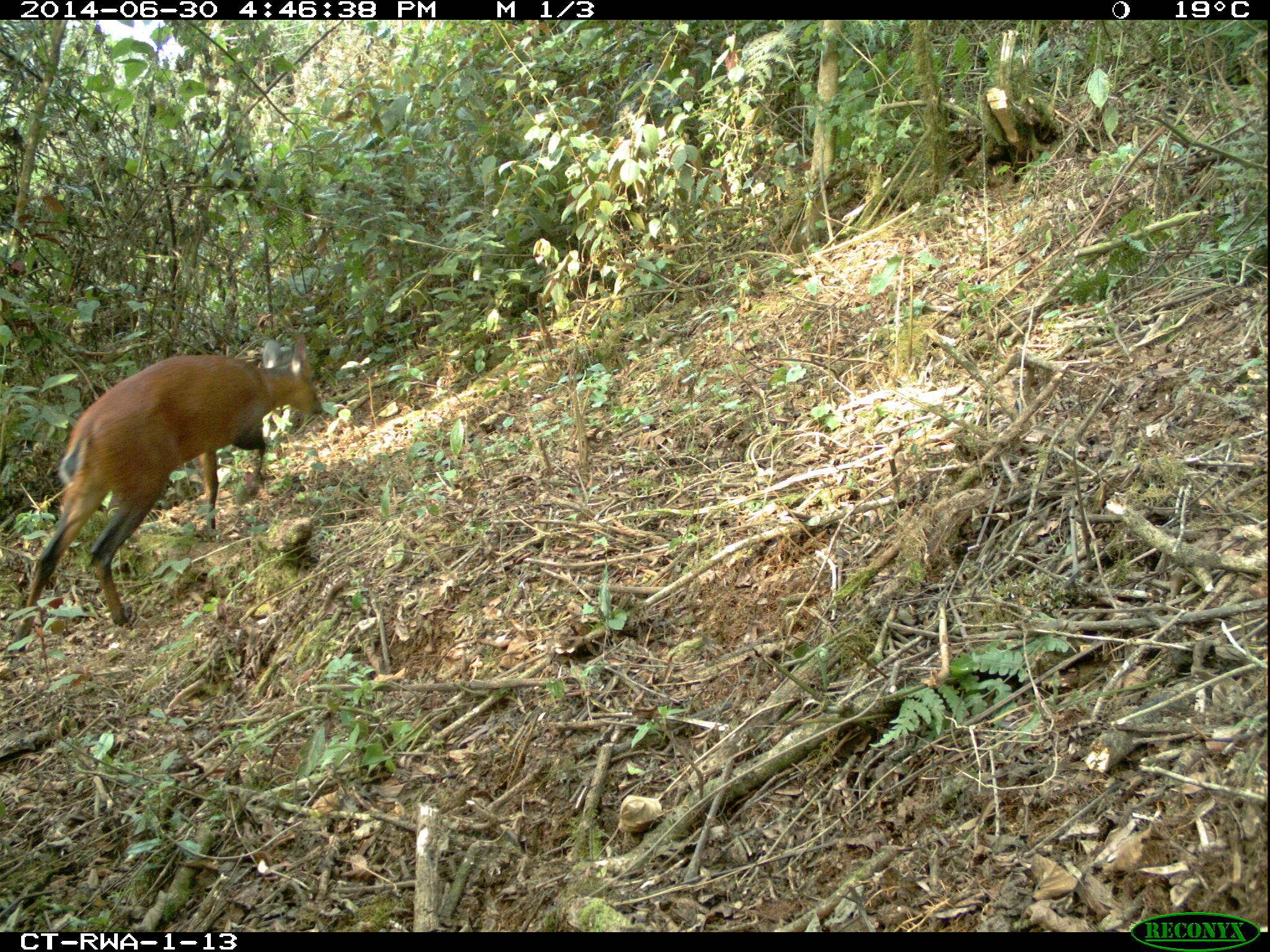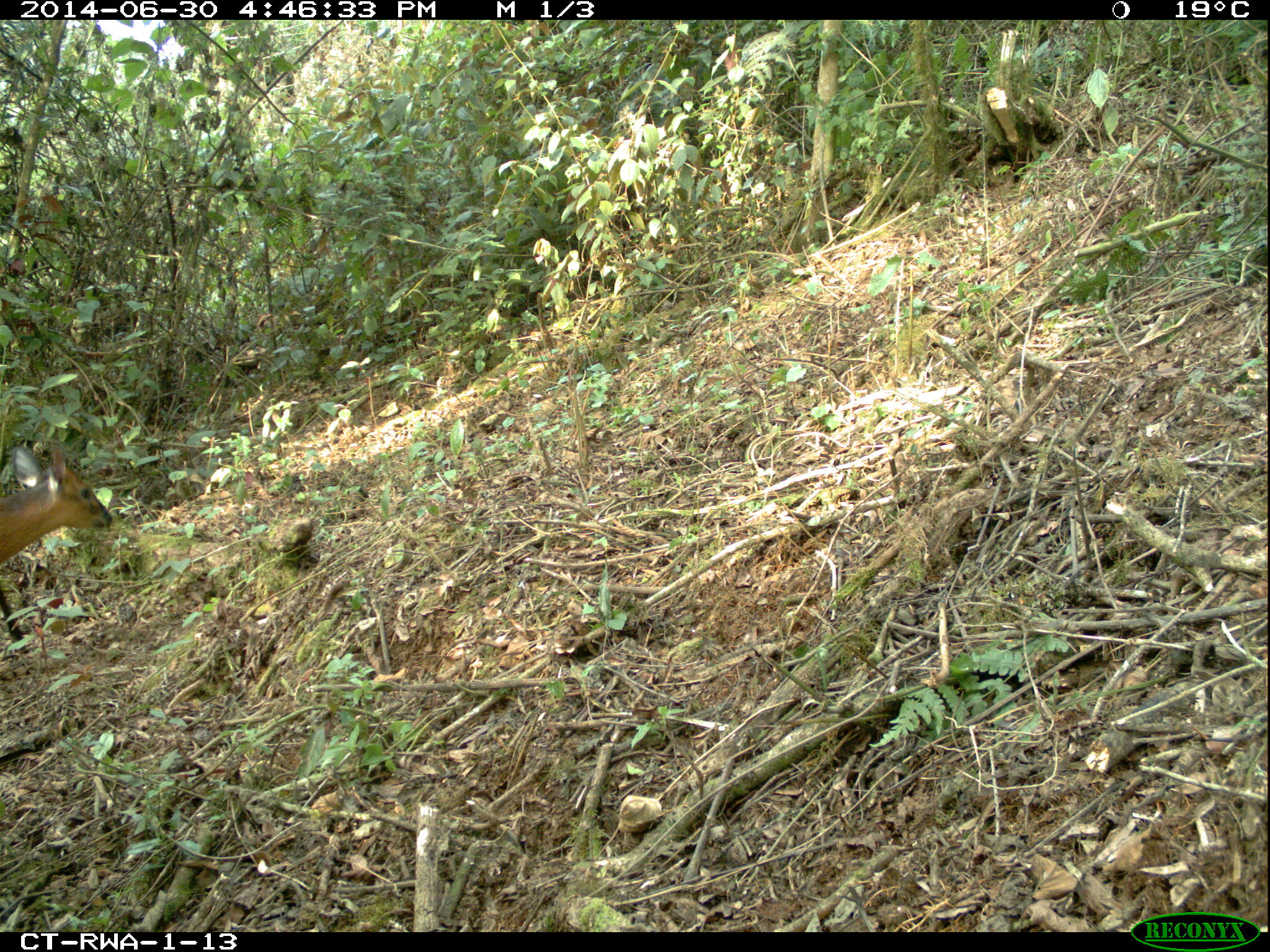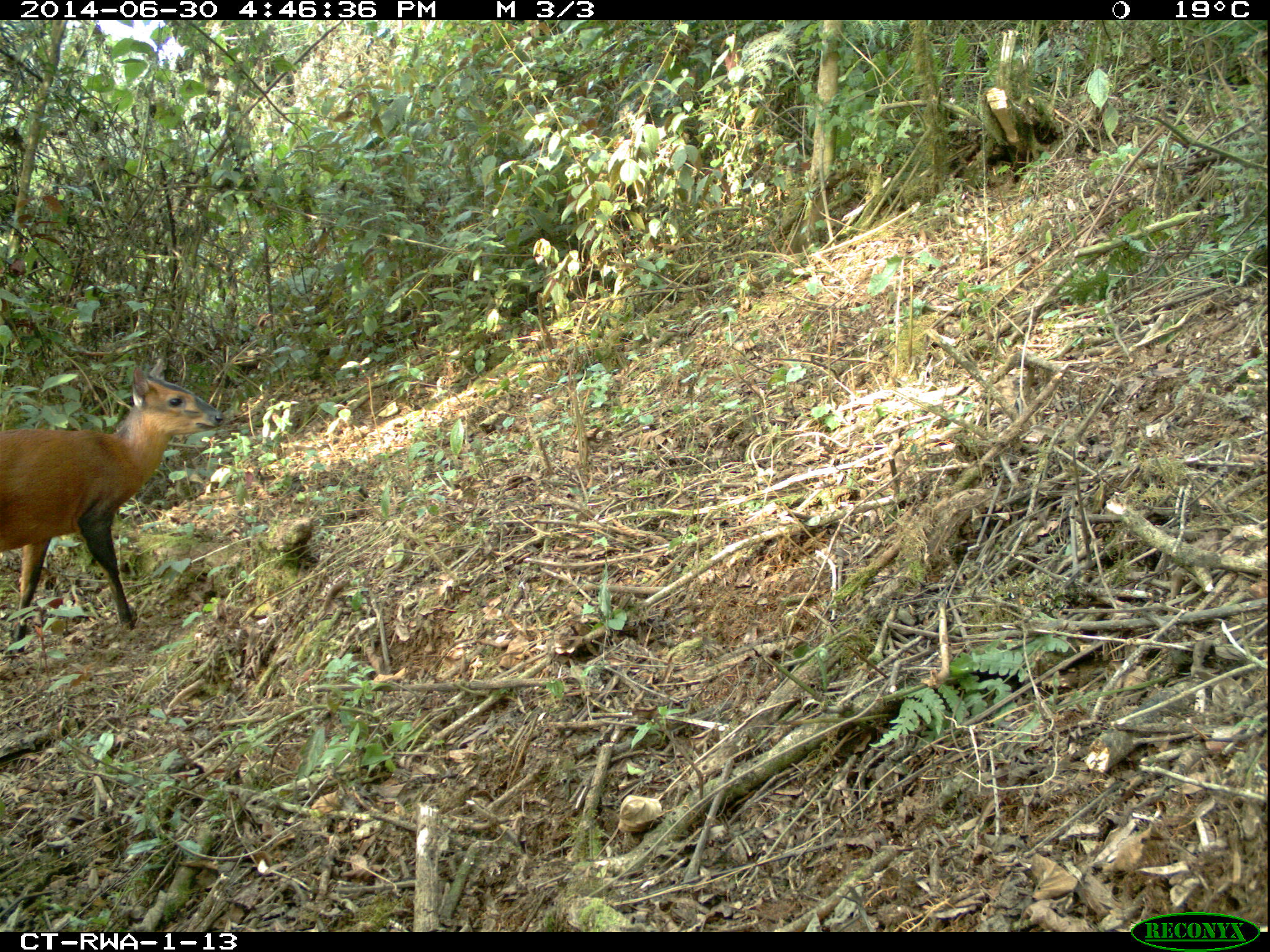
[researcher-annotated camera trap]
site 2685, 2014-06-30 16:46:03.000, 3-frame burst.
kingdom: Animalia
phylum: Chordata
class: Mammalia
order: Artiodactyla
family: Bovidae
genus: Cephalophus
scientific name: Cephalophus nigrifrons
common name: black-fronted duiker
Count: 1.